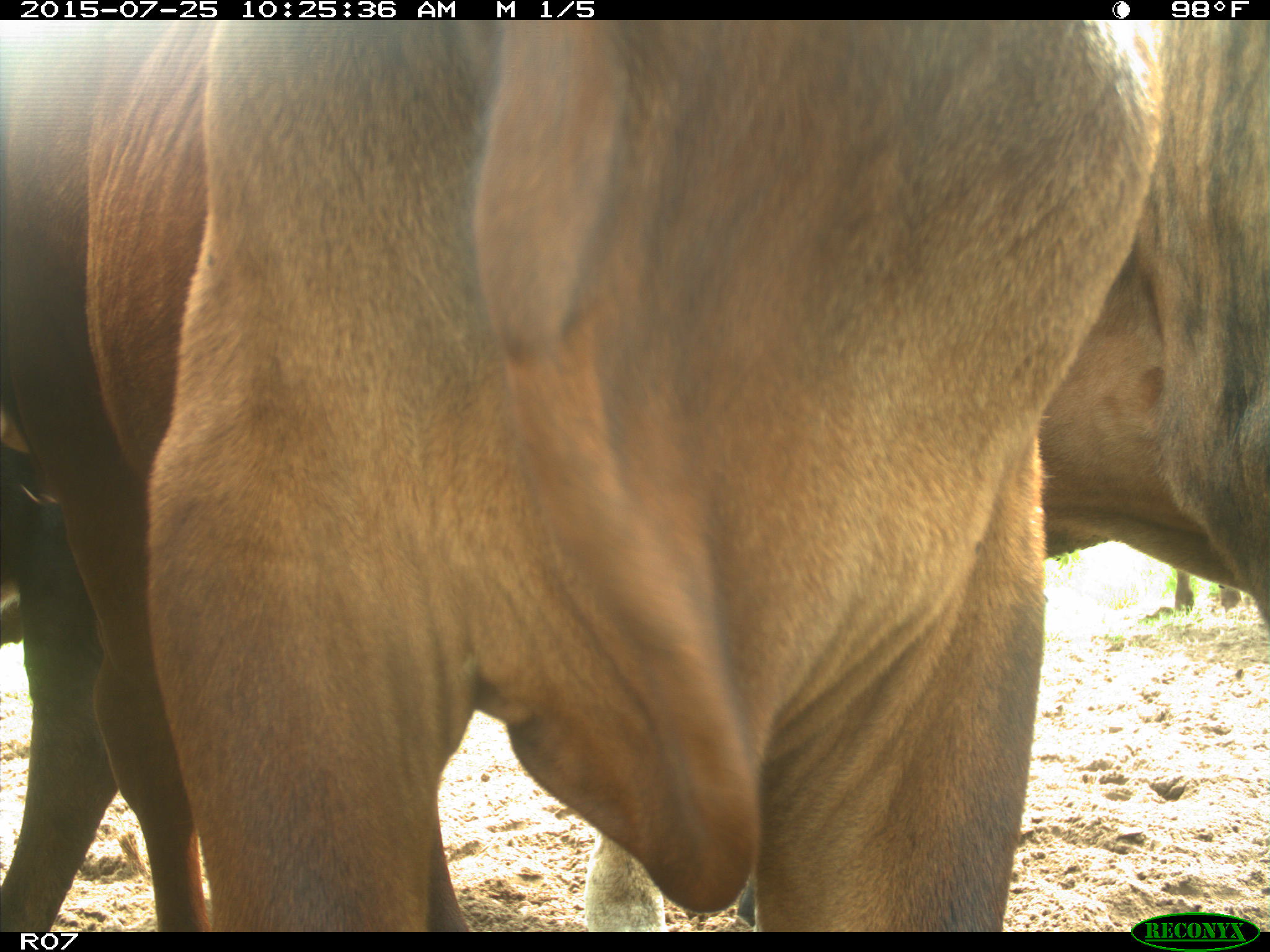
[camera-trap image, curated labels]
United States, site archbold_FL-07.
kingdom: Animalia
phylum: Chordata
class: Mammalia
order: Artiodactyla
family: Bovidae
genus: Bos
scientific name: Bos taurus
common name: domestic cow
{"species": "Bos taurus (domestic cow)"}